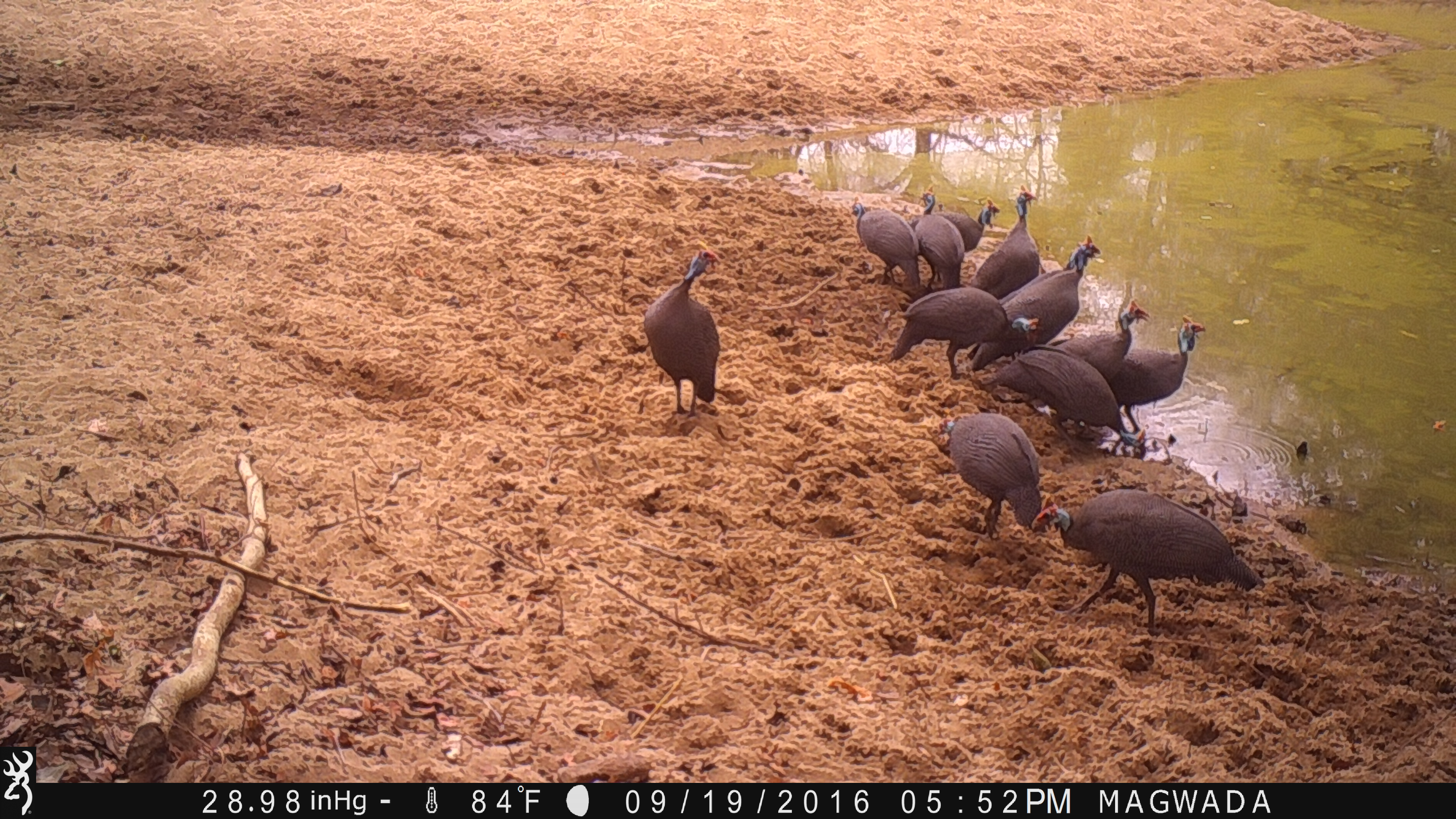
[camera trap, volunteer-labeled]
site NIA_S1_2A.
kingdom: Animalia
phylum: Chordata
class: Aves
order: Galliformes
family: Numididae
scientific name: Numididae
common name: guineafowl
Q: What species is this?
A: Guineafowl (Numididae).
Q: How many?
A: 11-50.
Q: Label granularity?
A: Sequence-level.